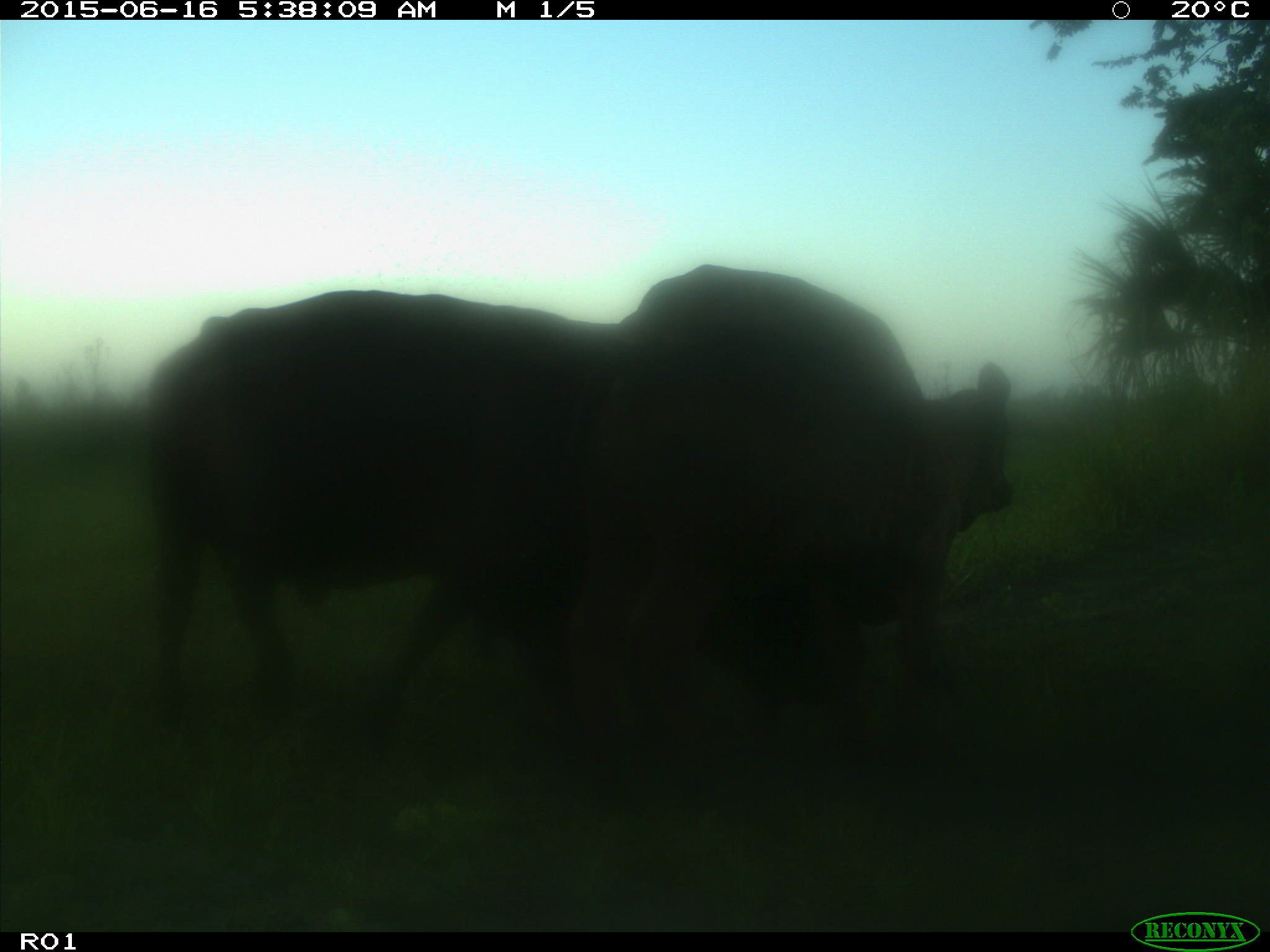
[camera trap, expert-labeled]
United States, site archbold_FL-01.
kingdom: Animalia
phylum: Chordata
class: Mammalia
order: Artiodactyla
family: Bovidae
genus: Bos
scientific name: Bos taurus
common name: domestic cow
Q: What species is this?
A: Bos taurus (domestic cow).